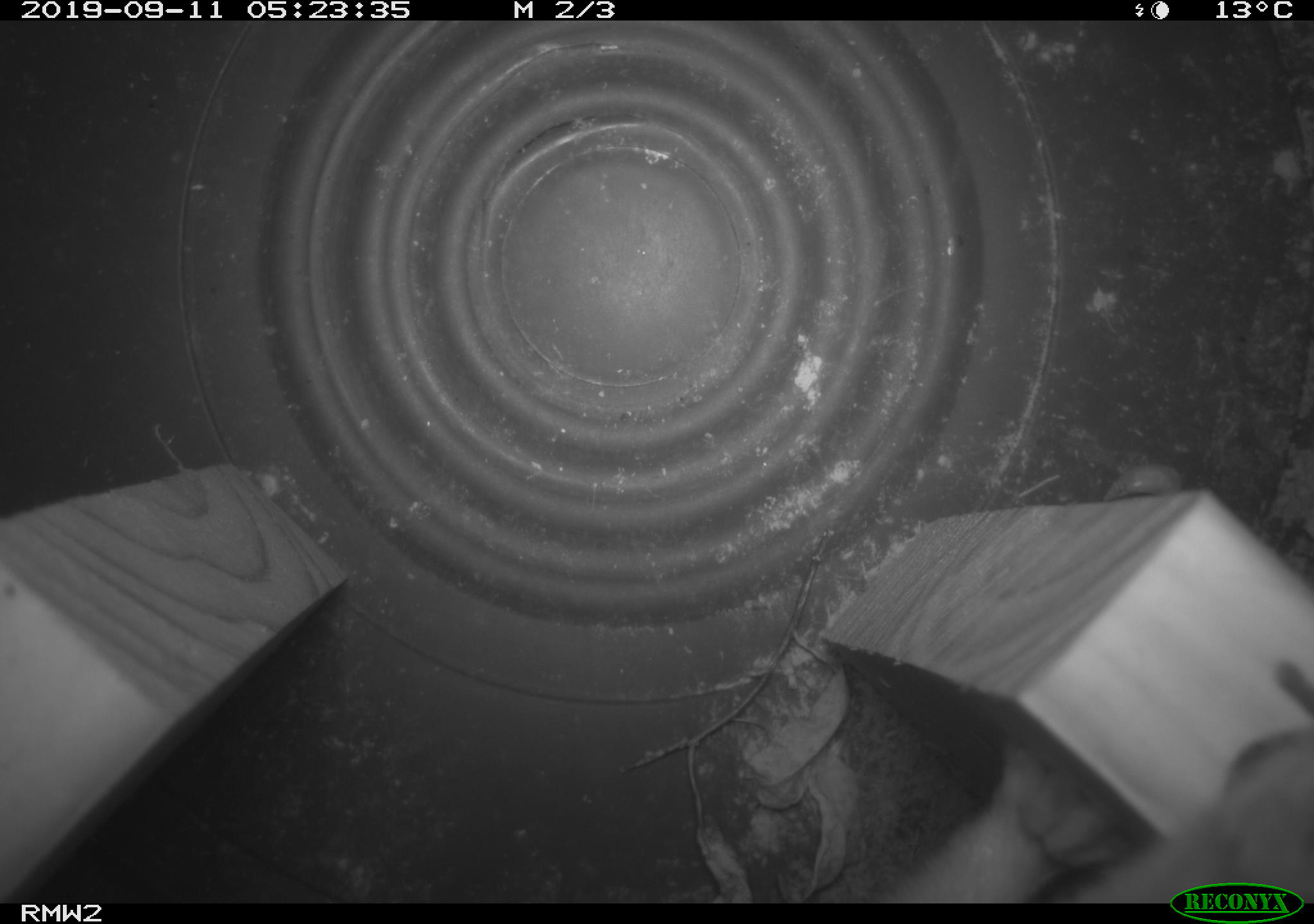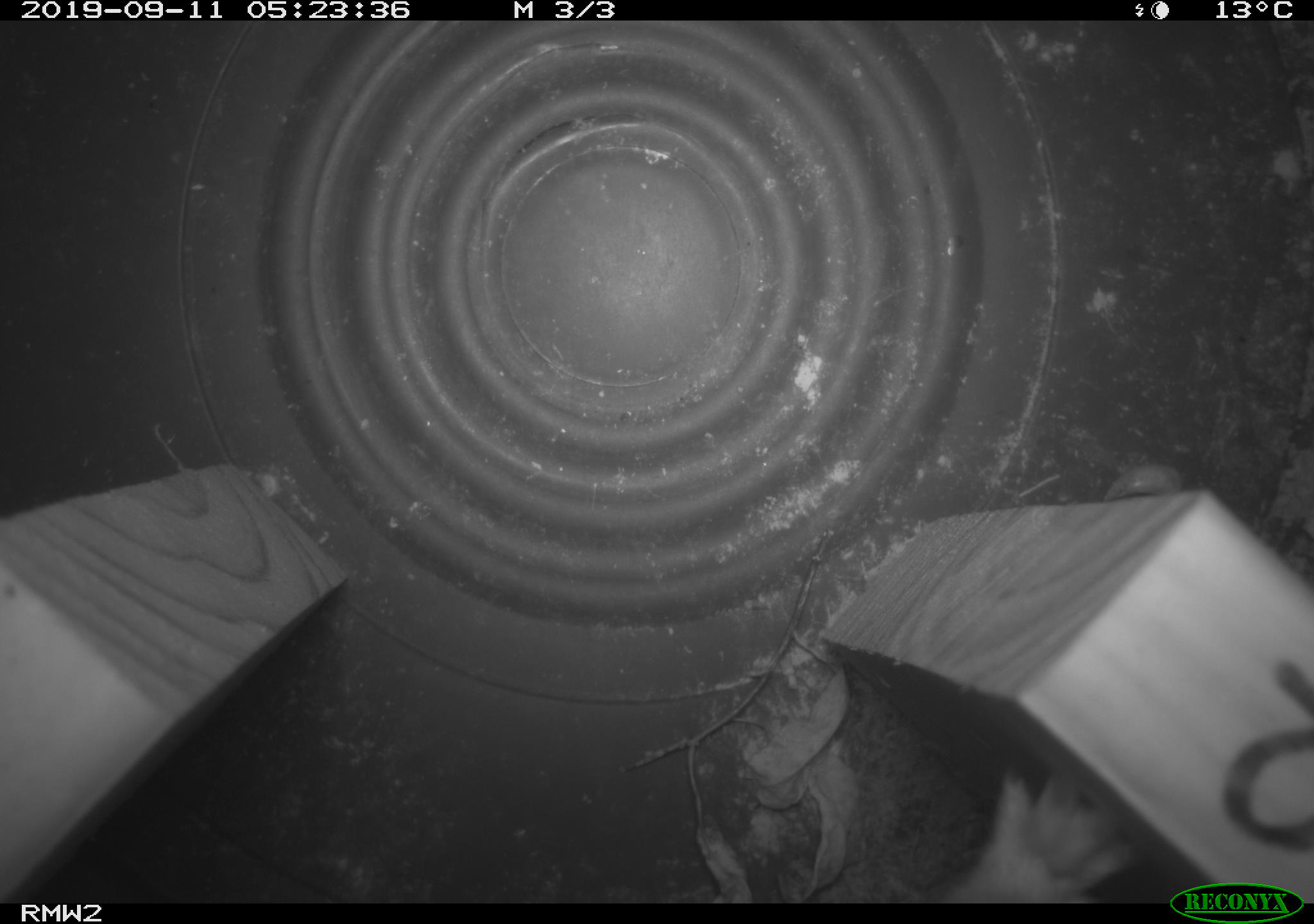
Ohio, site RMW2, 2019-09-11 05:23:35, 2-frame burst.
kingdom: Animalia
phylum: Chordata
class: Mammalia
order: Carnivora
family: Mustelidae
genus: Neogale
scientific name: Neogale frenata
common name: long-tailed weasel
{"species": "long-tailed weasel (Neogale frenata)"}